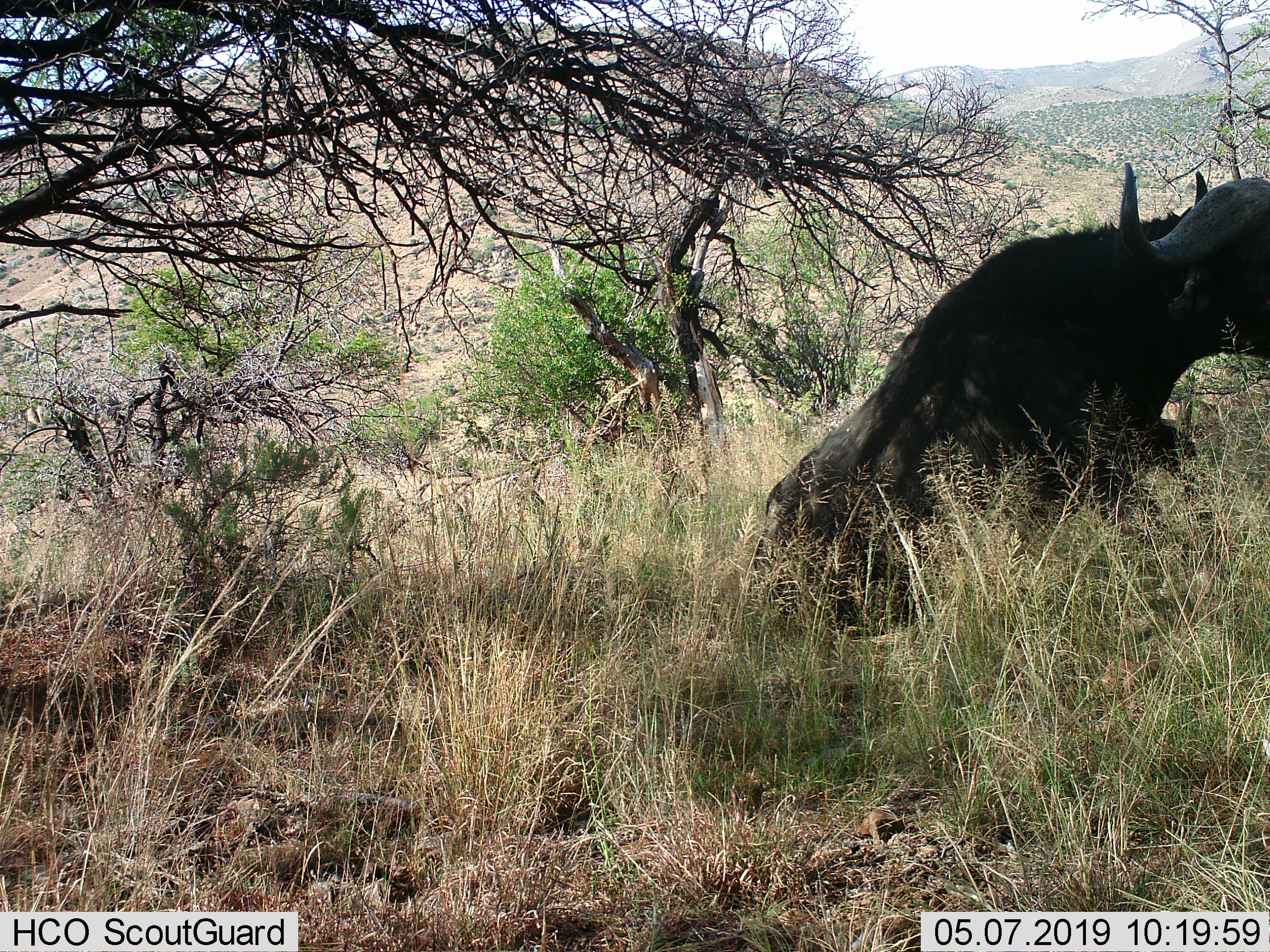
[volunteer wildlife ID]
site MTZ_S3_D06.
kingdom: Animalia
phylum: Chordata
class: Mammalia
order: Artiodactyla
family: Bovidae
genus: Syncerus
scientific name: Syncerus caffer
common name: african buffalo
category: buffalo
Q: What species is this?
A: Buffalo (african buffalo) (Syncerus caffer).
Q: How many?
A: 1.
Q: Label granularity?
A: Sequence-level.